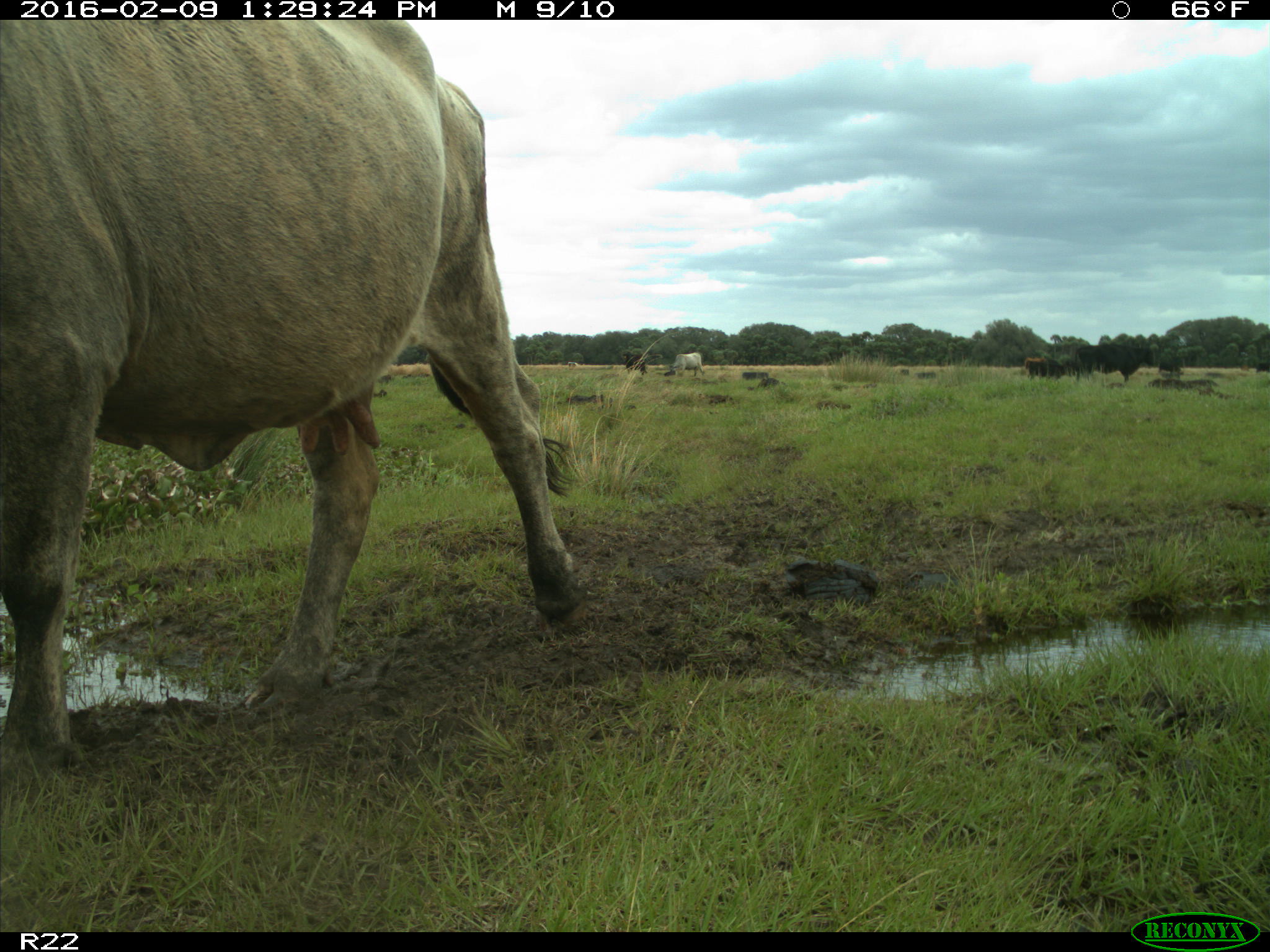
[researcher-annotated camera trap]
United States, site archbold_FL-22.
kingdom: Animalia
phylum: Chordata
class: Mammalia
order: Artiodactyla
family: Bovidae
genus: Bos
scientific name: Bos taurus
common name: domestic cow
Bos taurus (domestic cow).